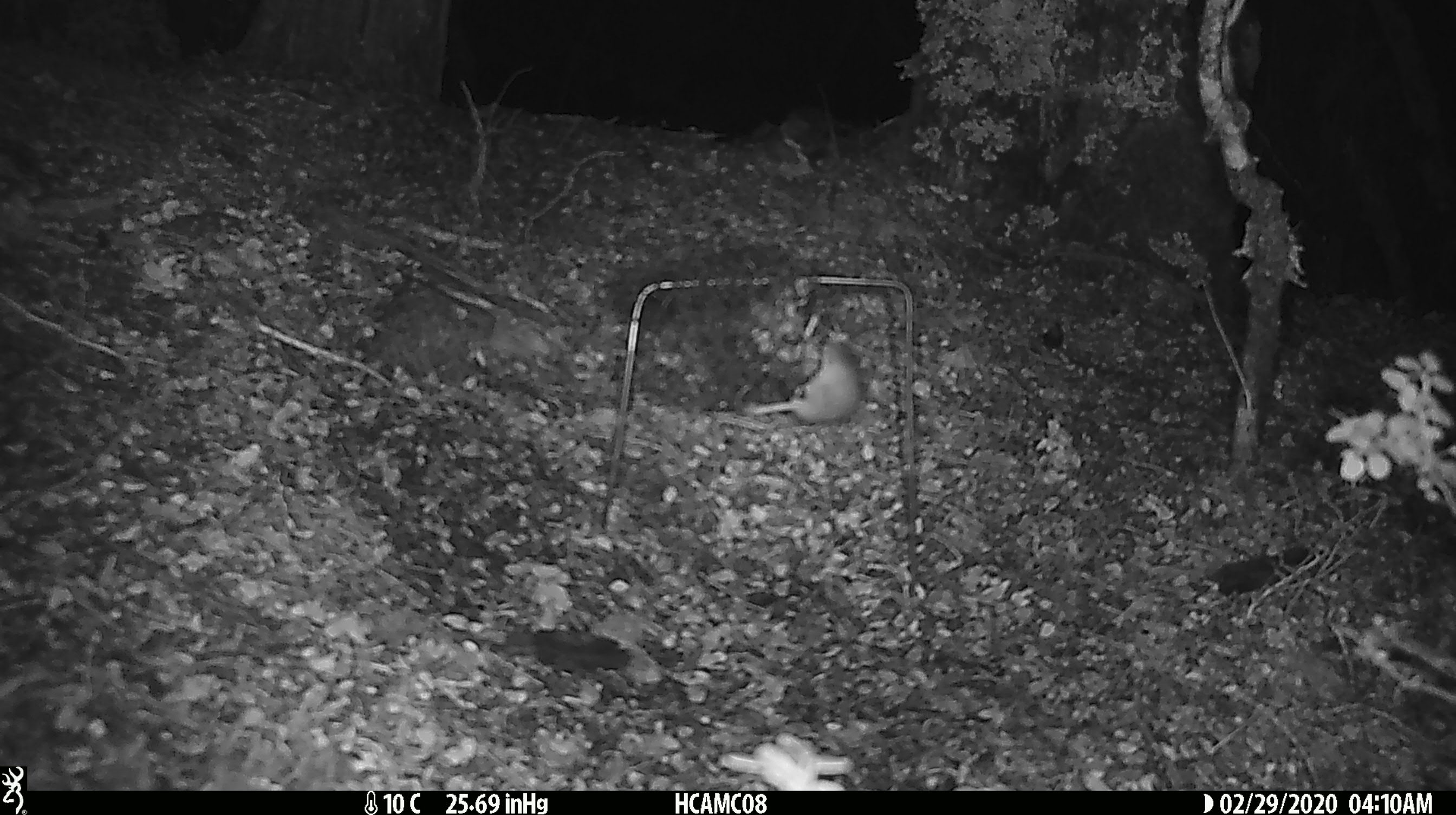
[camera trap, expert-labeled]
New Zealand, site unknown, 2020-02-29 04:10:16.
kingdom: Animalia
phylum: Chordata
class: Mammalia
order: Rodentia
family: Muridae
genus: Mus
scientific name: Mus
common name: mouse